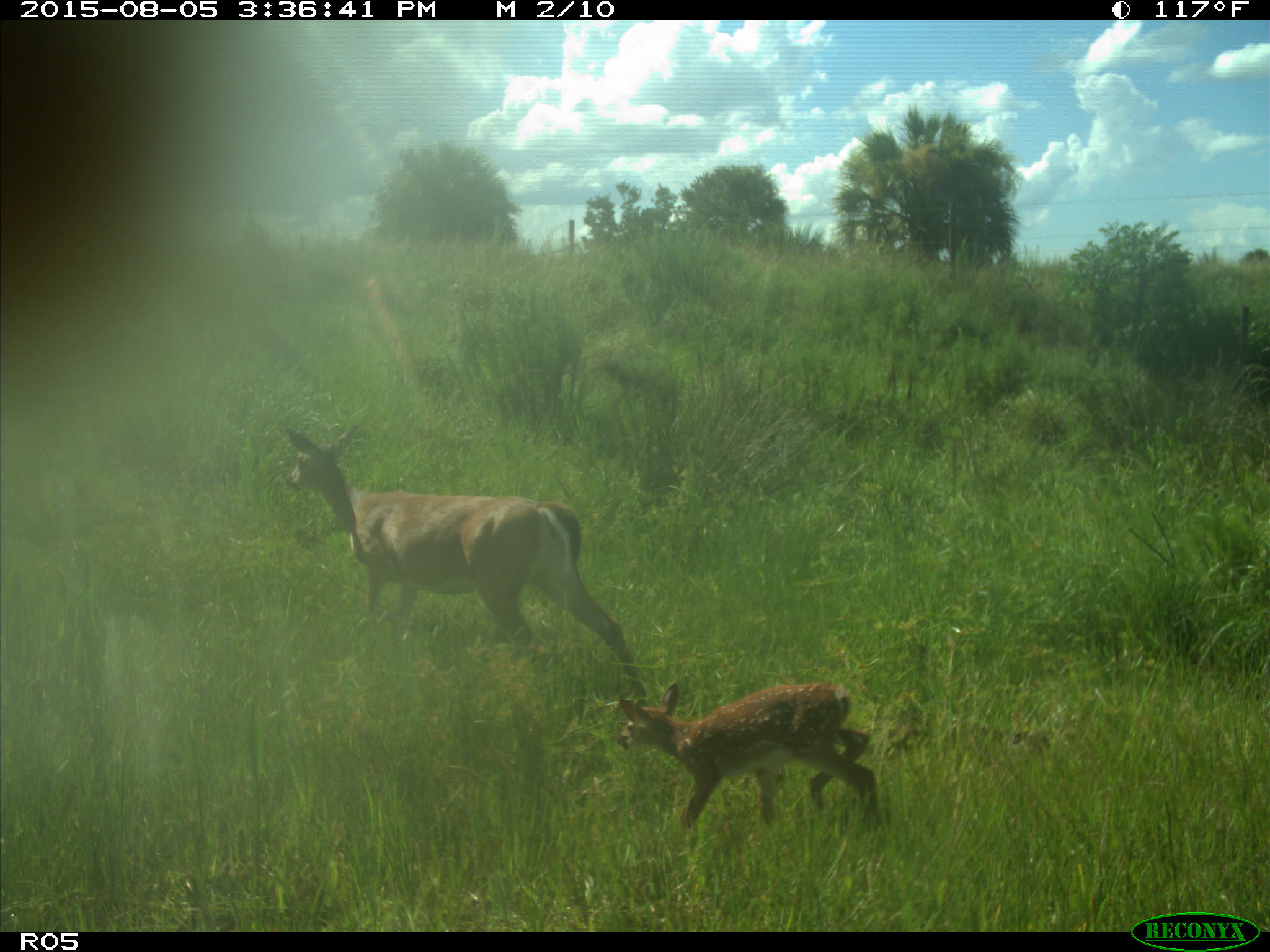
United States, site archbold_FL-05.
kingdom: Animalia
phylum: Chordata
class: Mammalia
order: Artiodactyla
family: Cervidae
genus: Odocoileus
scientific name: Odocoileus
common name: deer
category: unidentified deer